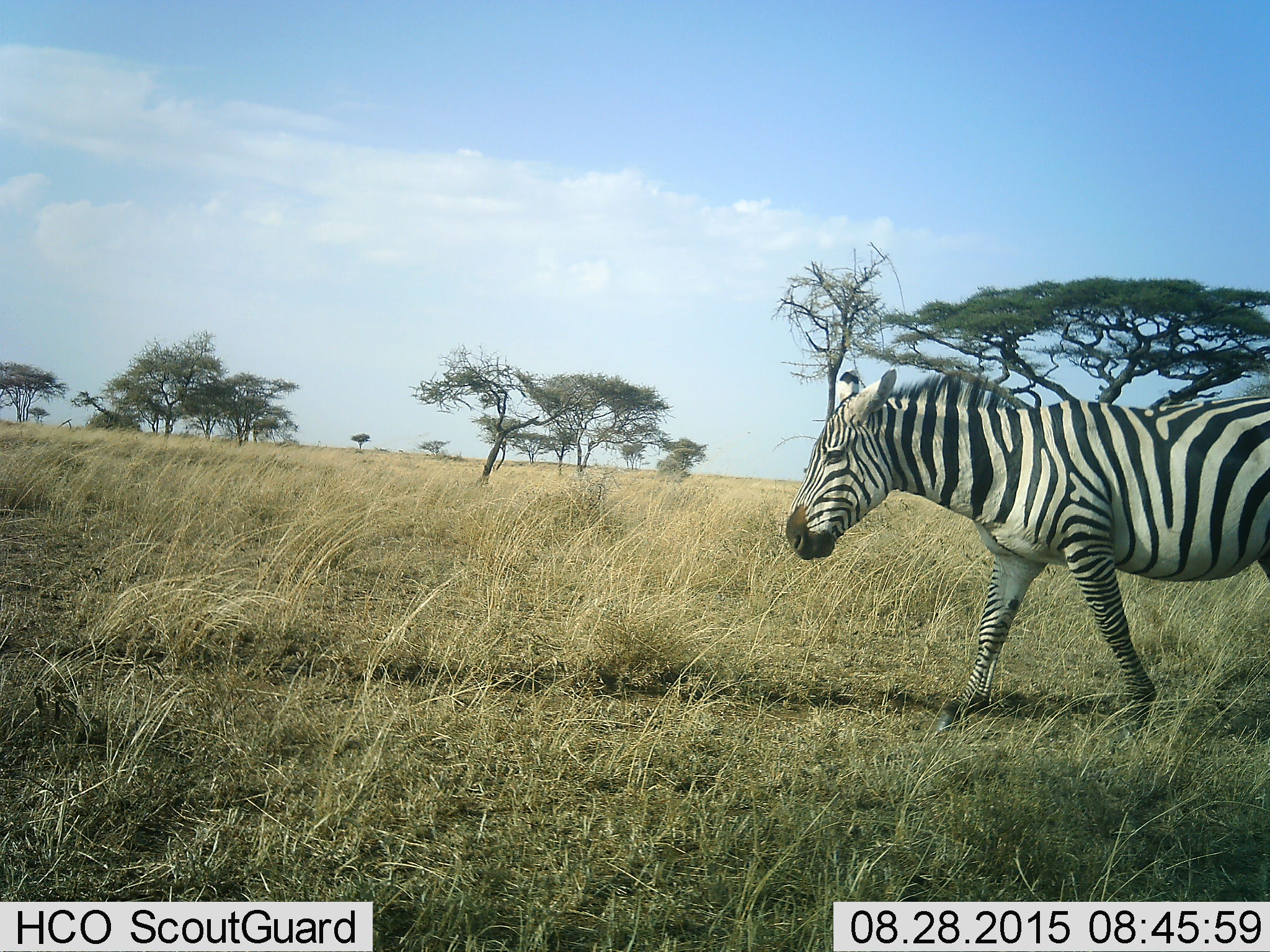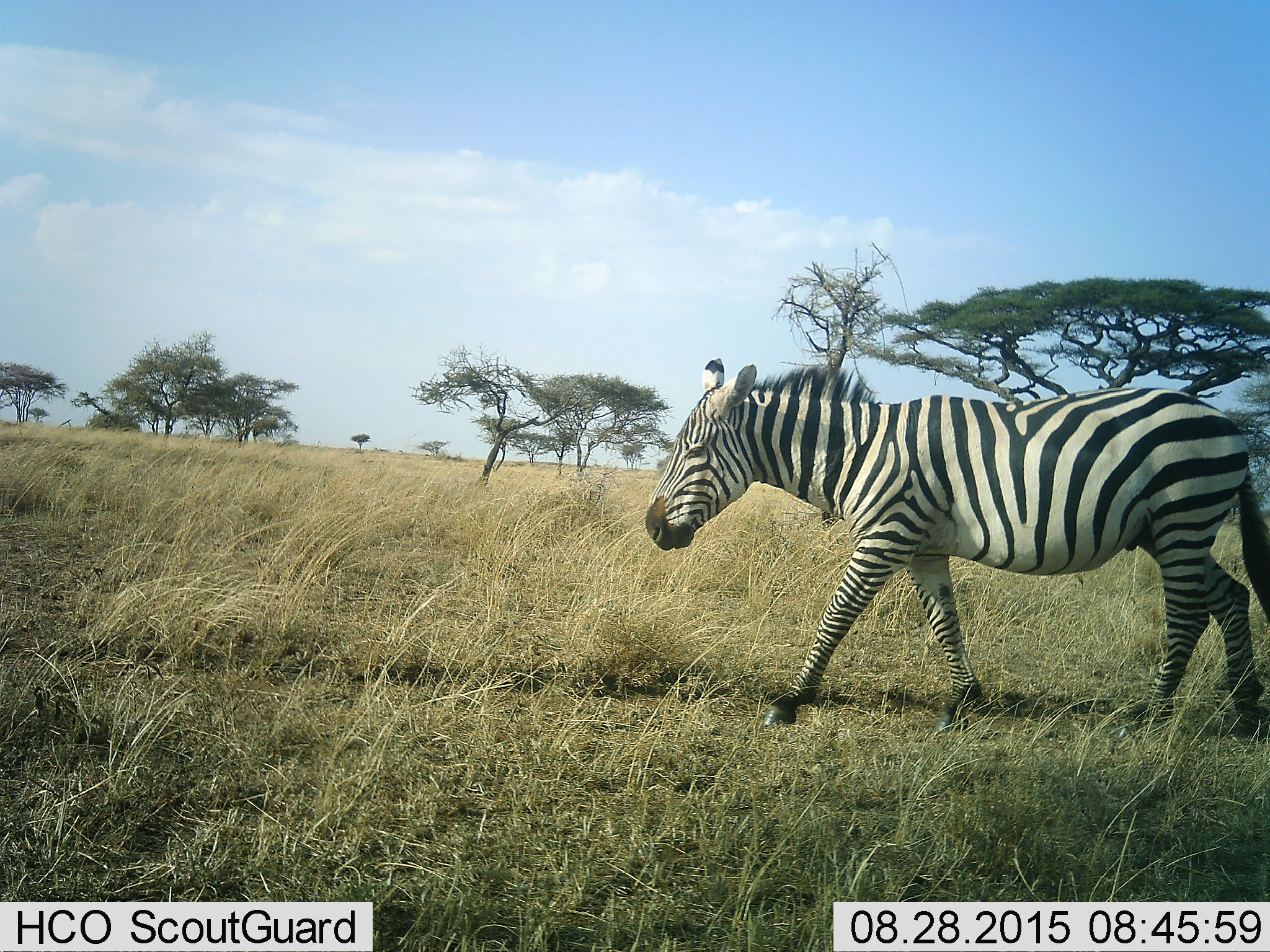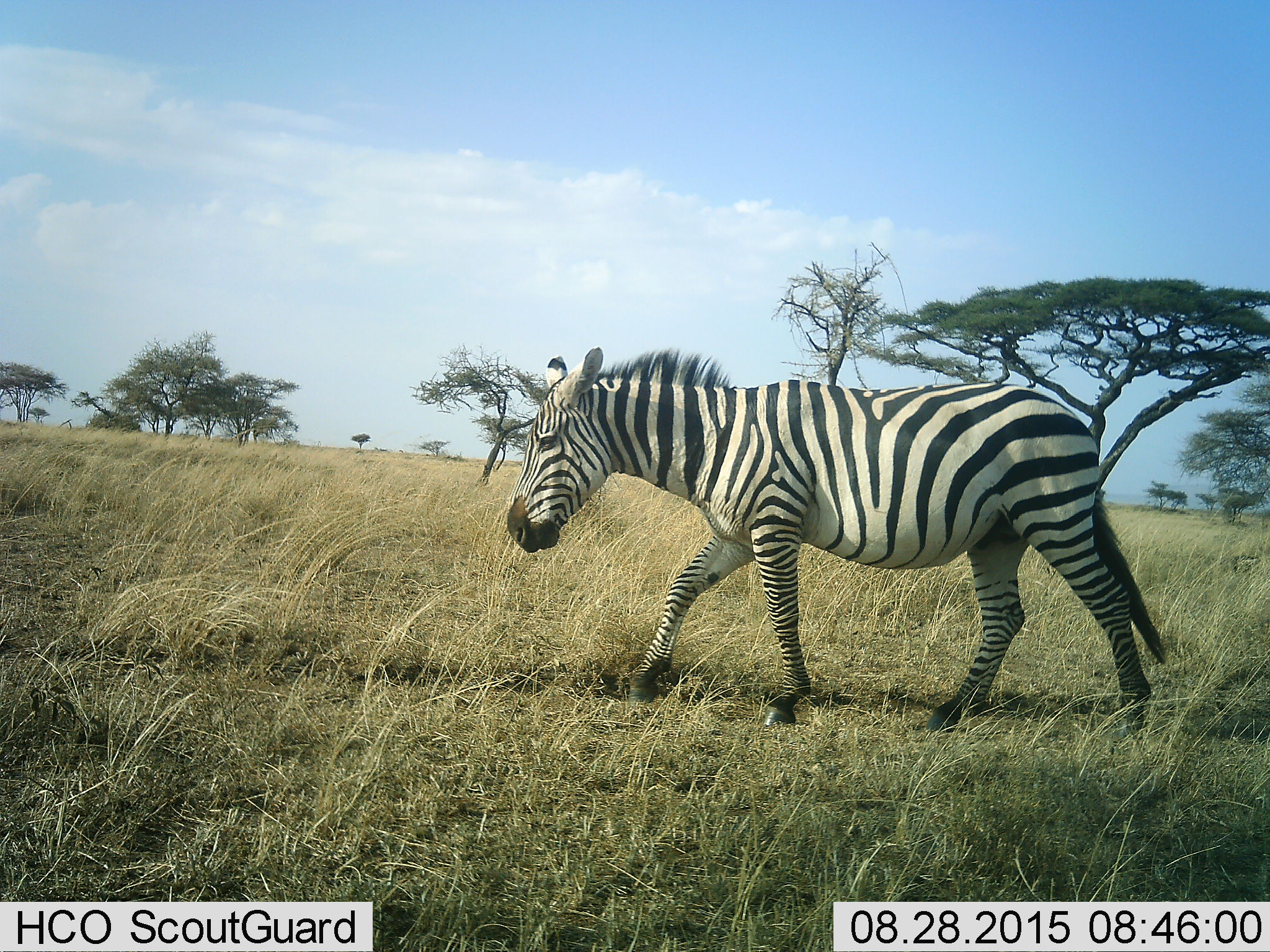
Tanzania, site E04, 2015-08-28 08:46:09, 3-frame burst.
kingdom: Animalia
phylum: Chordata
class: Mammalia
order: Perissodactyla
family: Equidae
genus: Equus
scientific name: Equus quagga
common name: plains zebra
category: zebra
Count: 1.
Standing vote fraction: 5%.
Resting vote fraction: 0%.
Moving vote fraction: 95%.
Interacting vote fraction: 0%.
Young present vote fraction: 0%.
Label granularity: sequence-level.